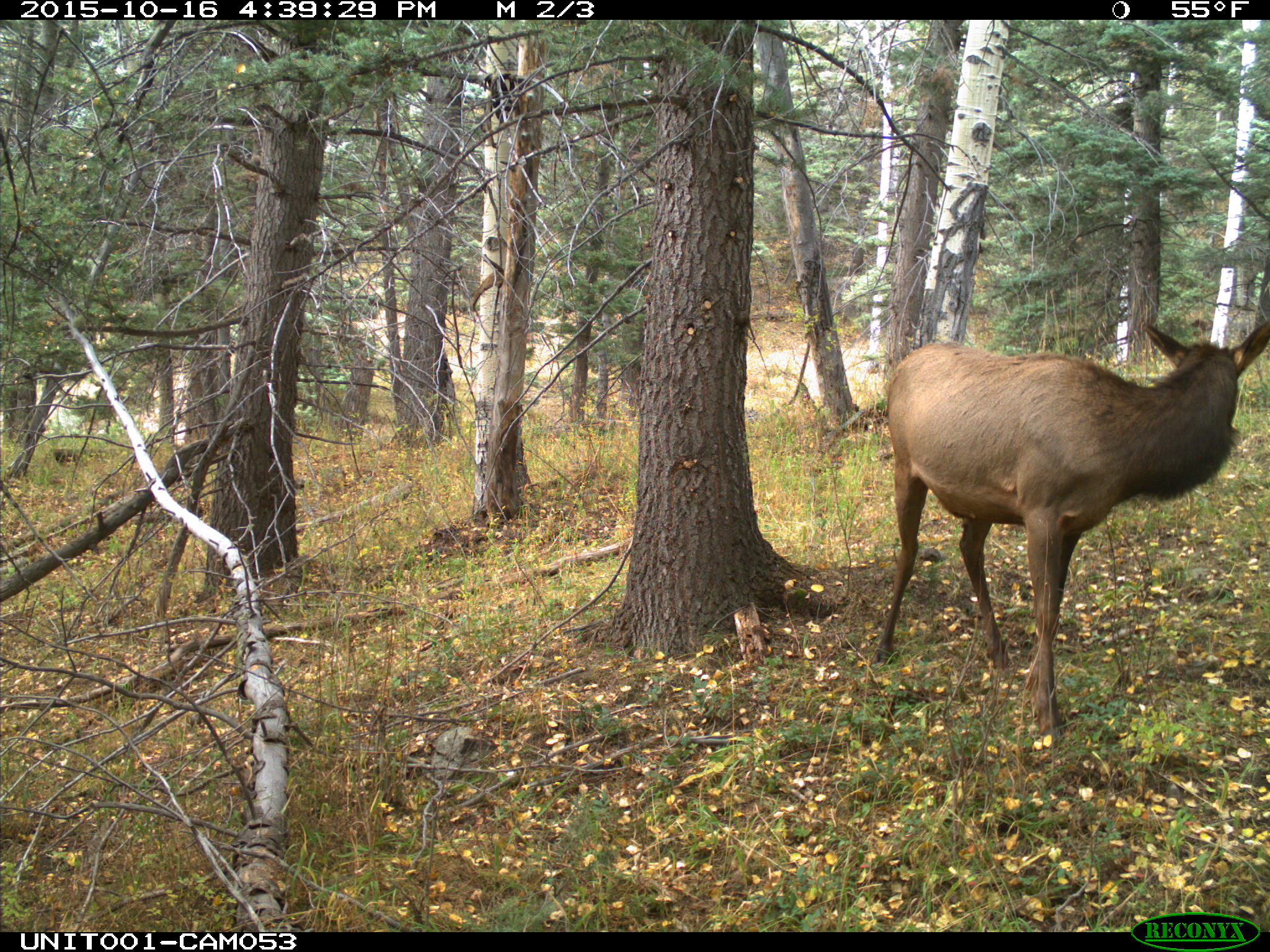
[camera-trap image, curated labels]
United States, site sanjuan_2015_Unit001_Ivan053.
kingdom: Animalia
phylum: Chordata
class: Mammalia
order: Artiodactyla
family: Cervidae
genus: Cervus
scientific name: Cervus elaphus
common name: red deer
Cervus elaphus (red deer).